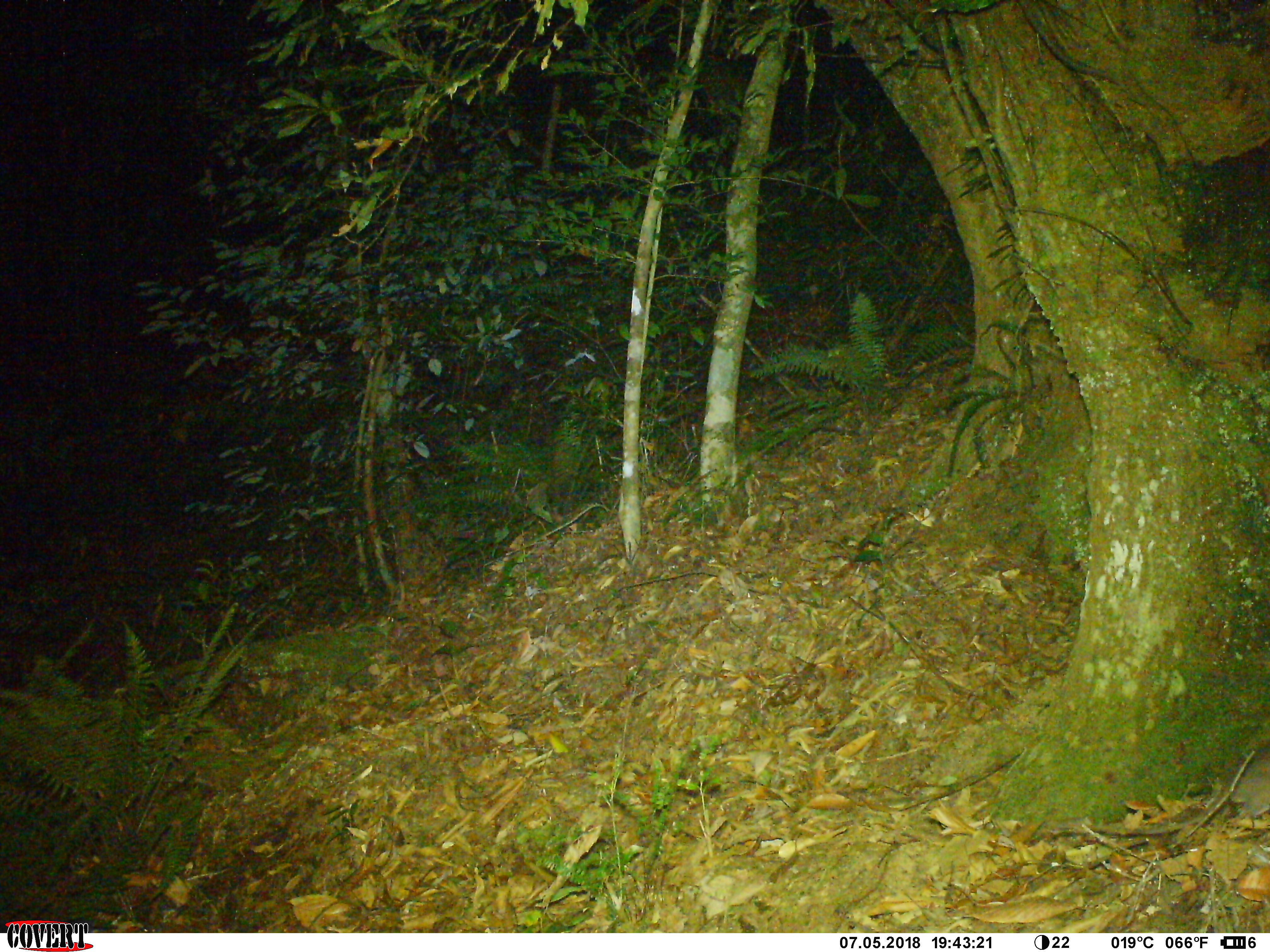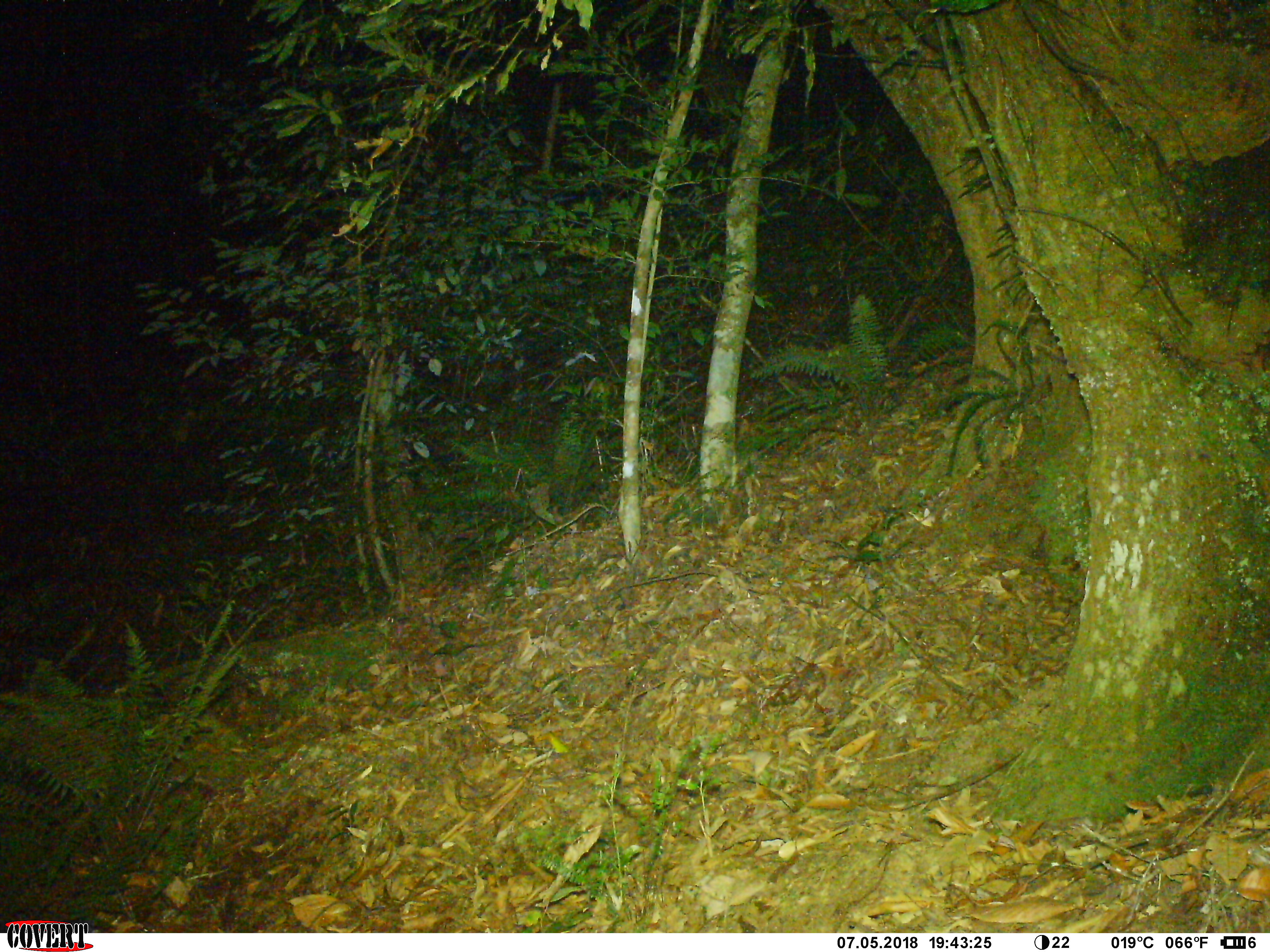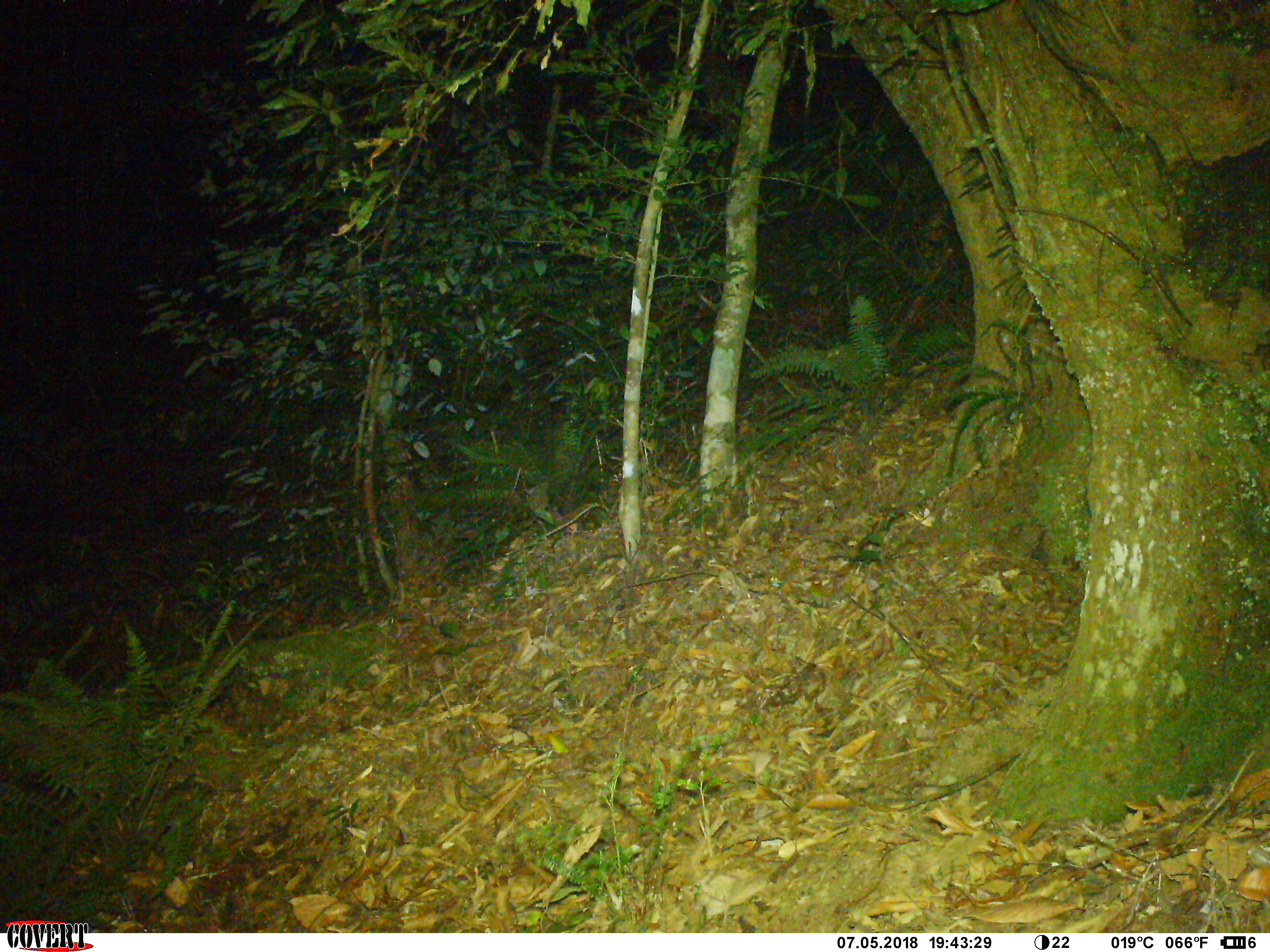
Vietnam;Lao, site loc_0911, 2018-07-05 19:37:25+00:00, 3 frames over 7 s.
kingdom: Animalia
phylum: Chordata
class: Mammalia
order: Rodentia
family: Muridae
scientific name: Muridae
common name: old-world mice and rats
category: unidentified murid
Unidentified murid (old-world mice and rats) (Muridae). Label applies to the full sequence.